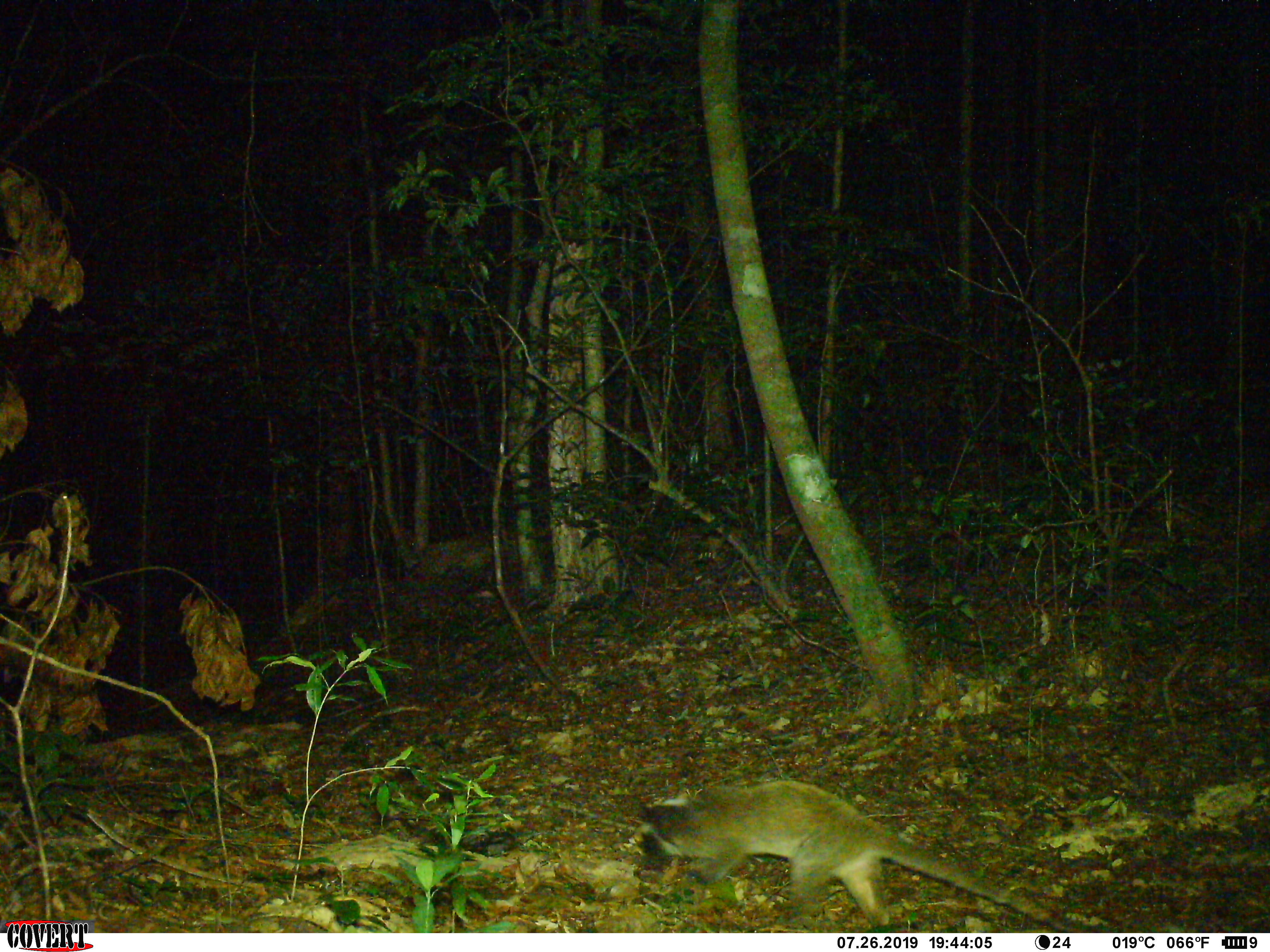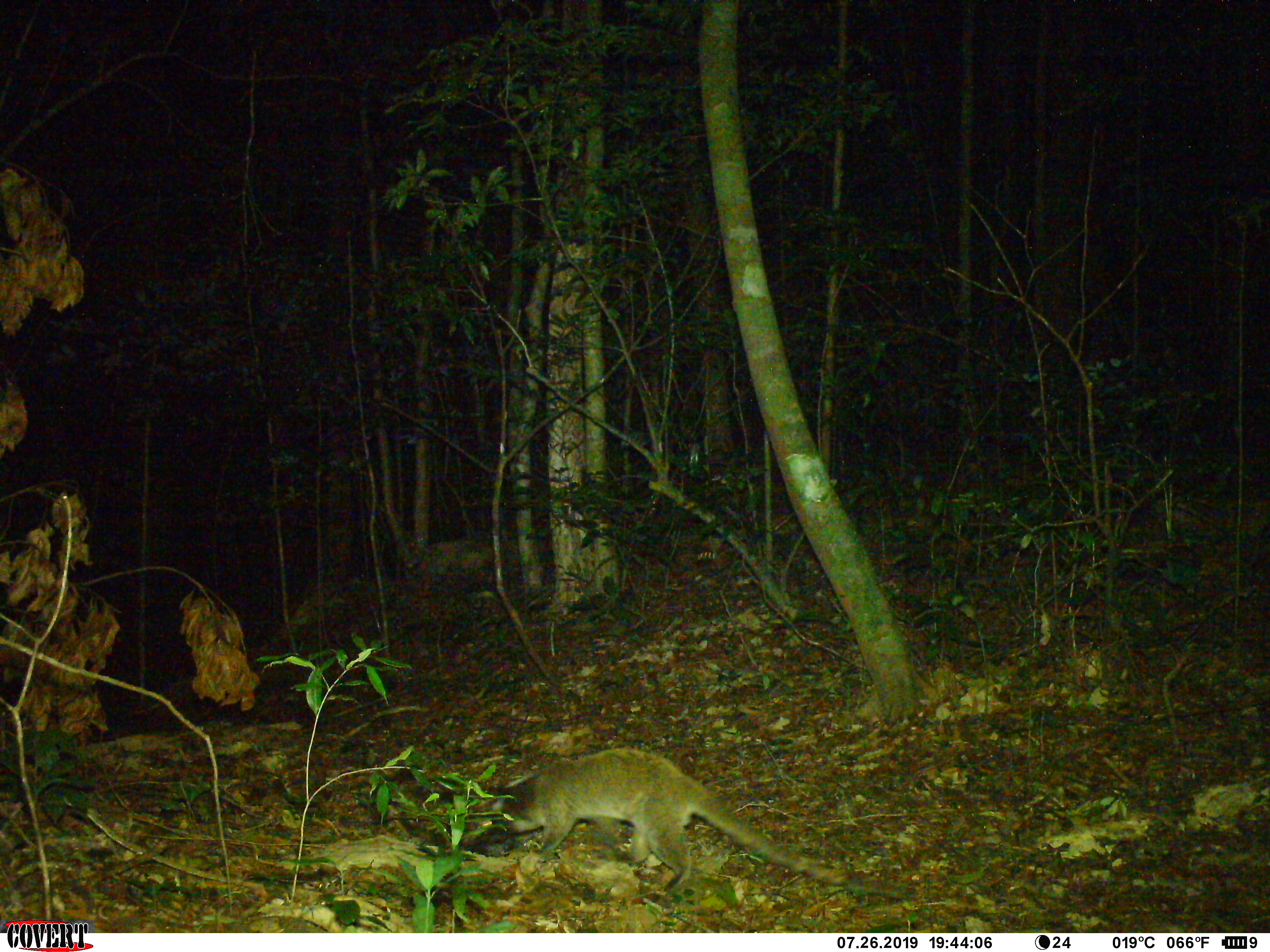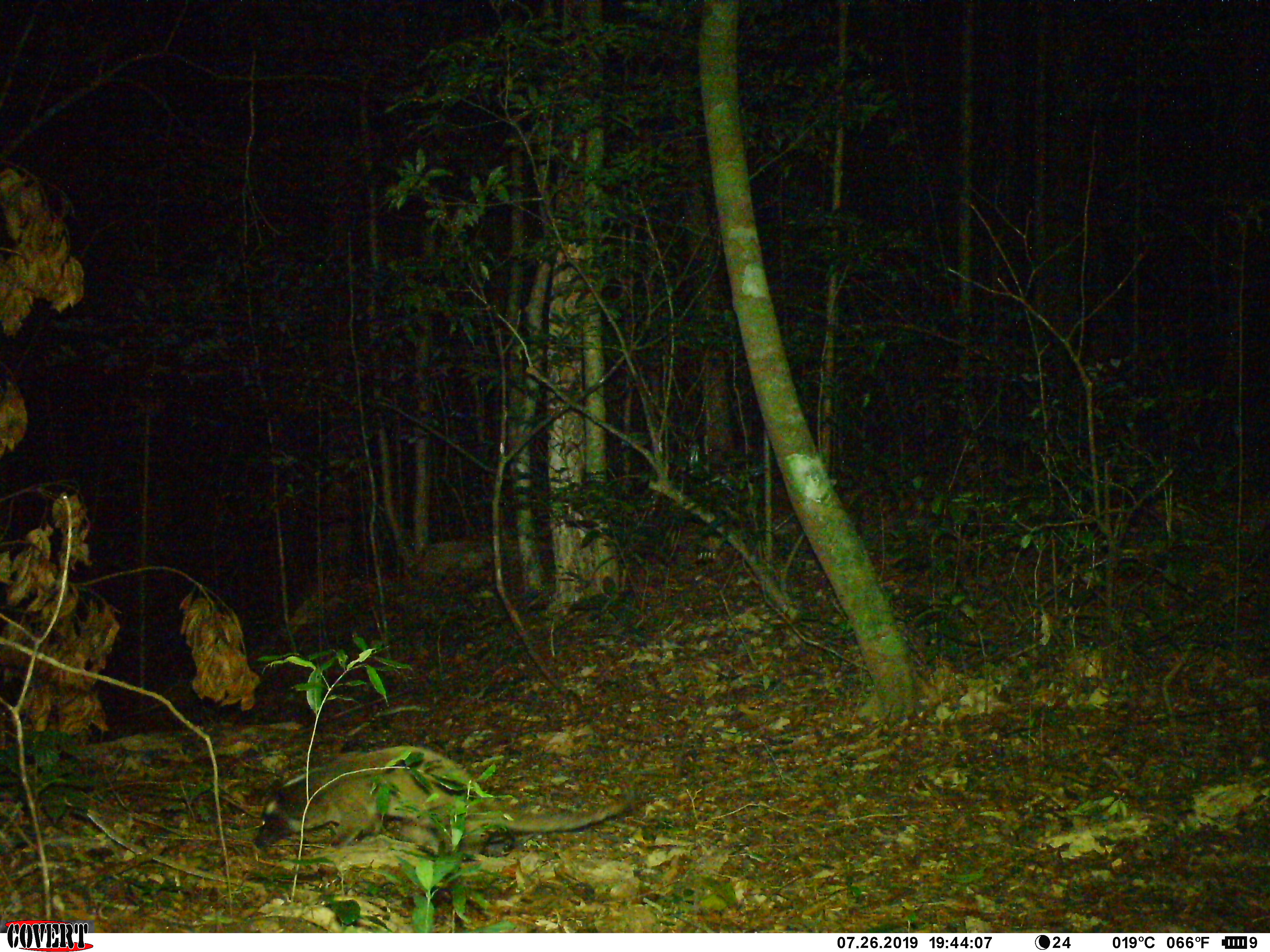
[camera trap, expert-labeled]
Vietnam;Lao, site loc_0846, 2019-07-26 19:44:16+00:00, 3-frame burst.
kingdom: Animalia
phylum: Chordata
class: Mammalia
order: Carnivora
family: Viverridae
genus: Paguma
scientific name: Paguma larvata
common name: masked palm civet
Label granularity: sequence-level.